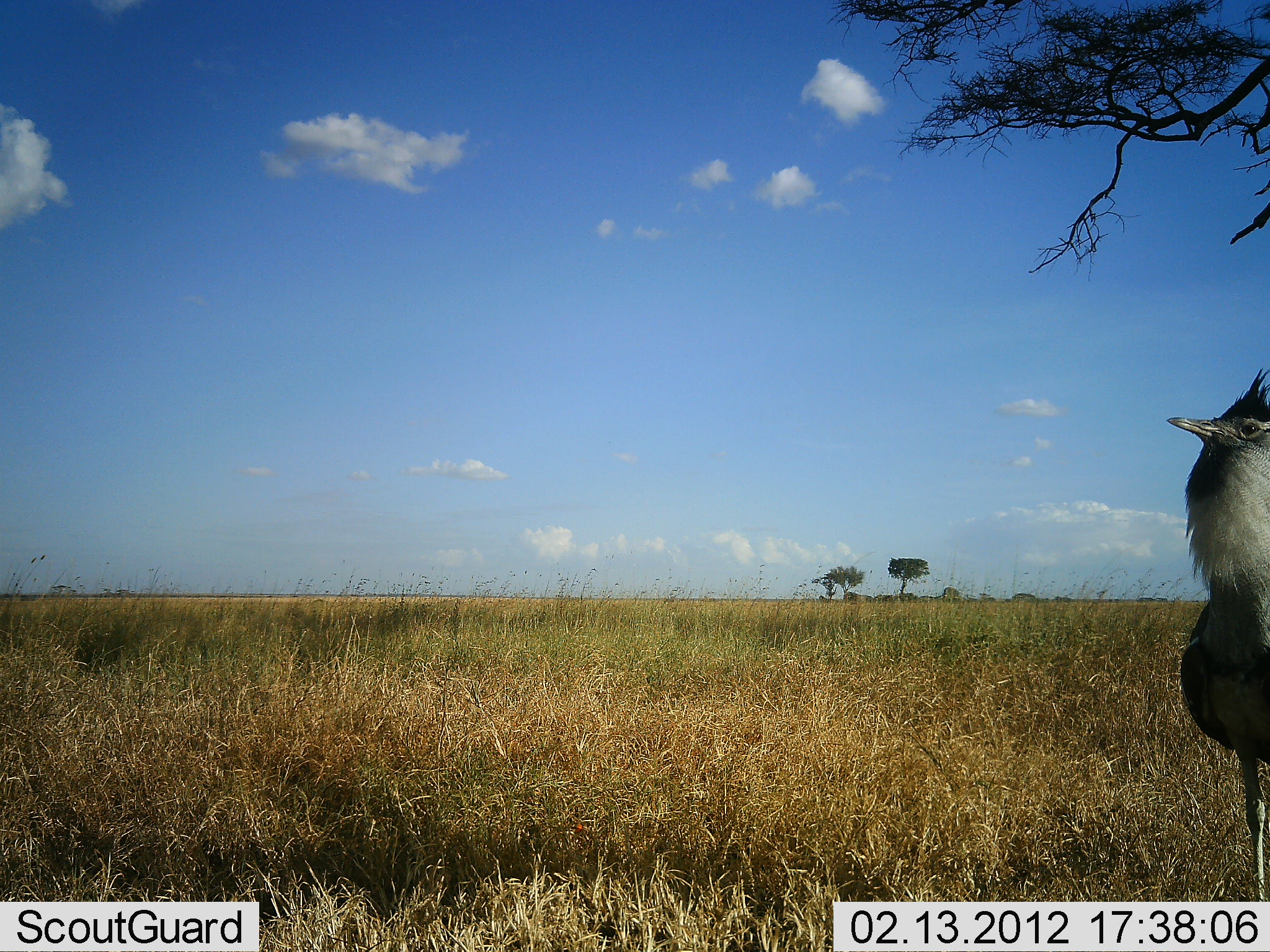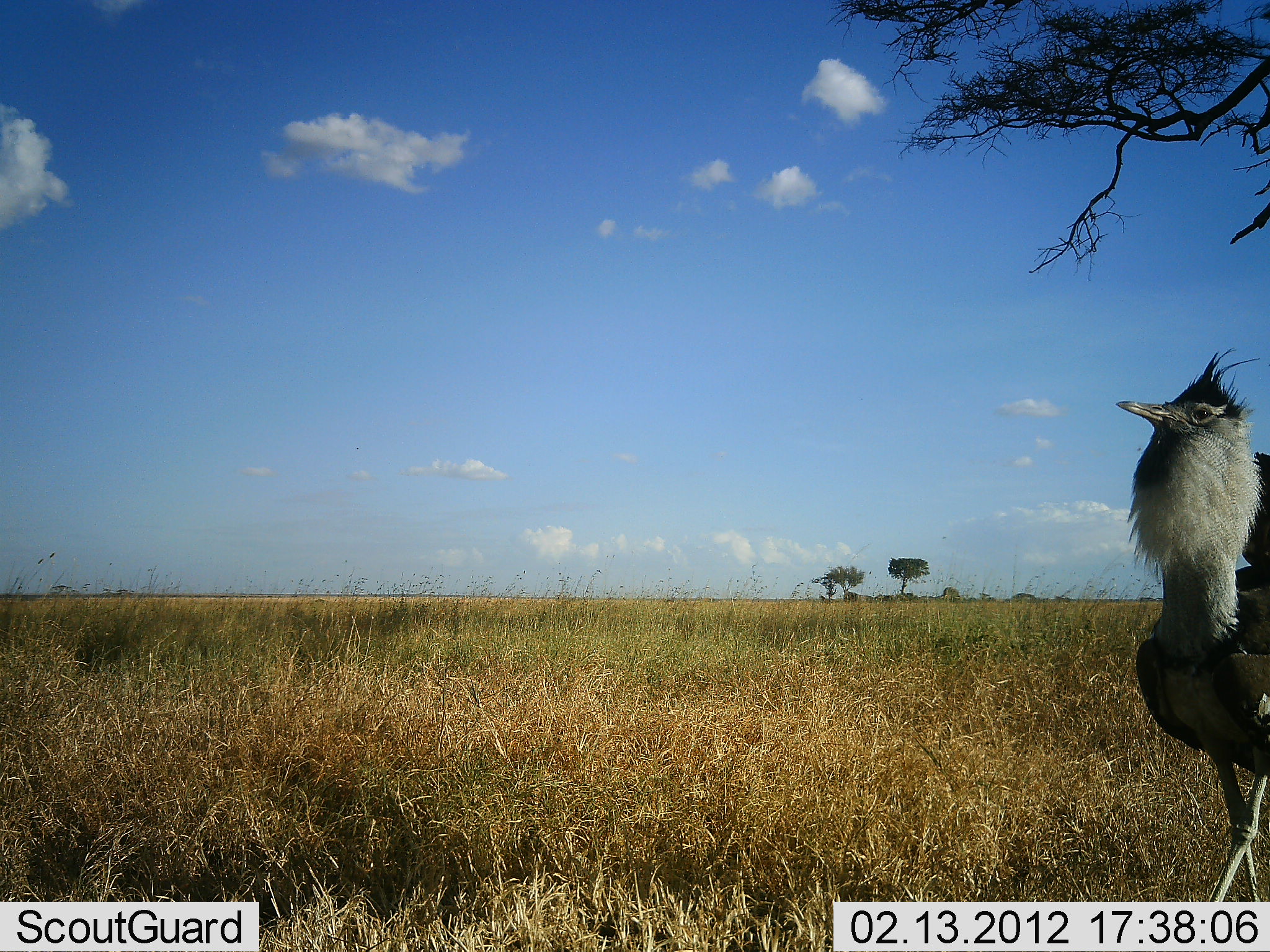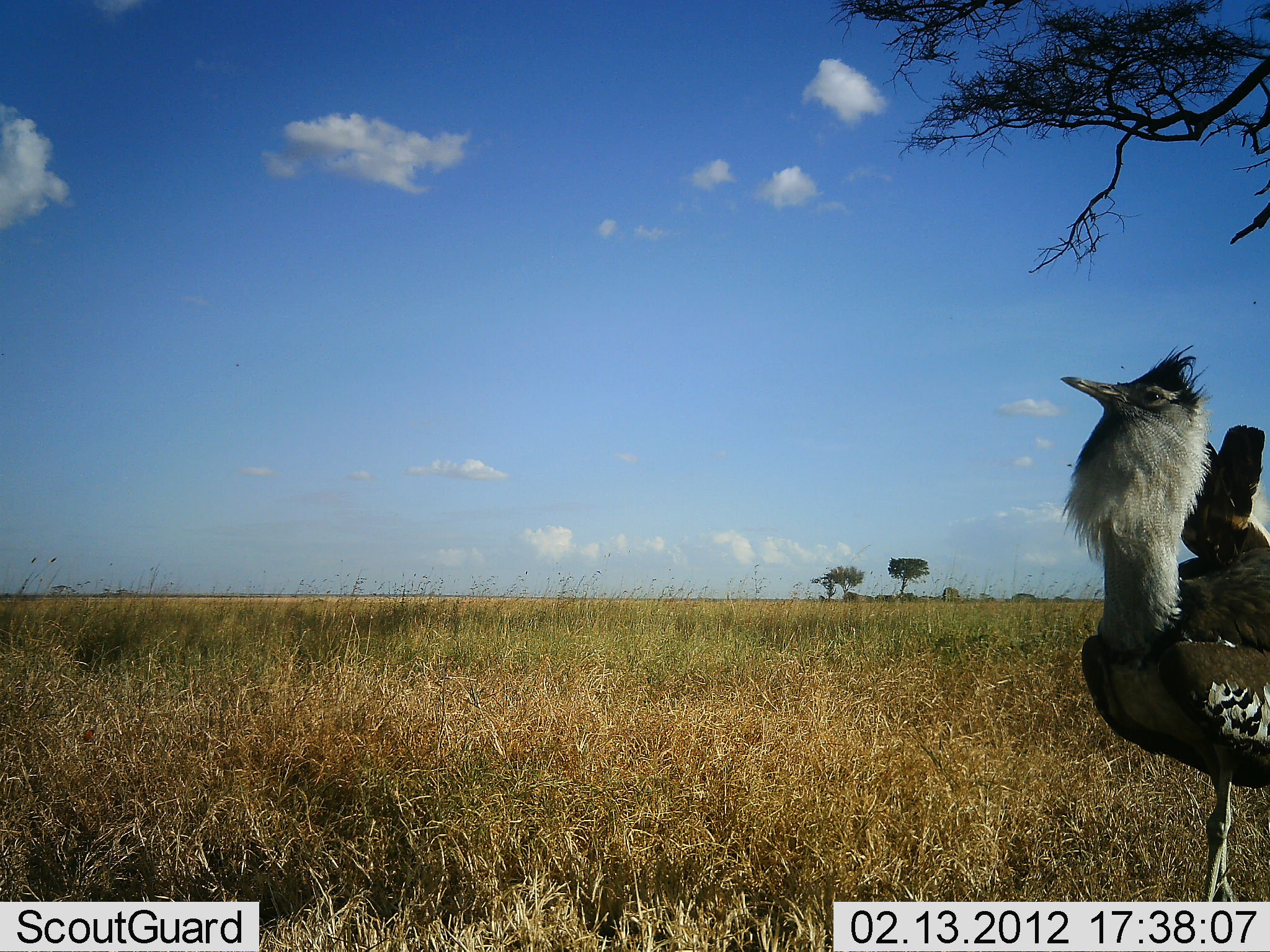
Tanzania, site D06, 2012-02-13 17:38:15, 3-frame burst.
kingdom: Animalia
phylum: Chordata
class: Aves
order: Otidiformes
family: Otididae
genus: Ardeotis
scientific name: Ardeotis kori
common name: kori bustard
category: koribustard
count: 1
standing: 6%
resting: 0%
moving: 75%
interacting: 31%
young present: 0%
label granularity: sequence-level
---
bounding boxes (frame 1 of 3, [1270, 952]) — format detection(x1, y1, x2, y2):
animal: detection(1162, 366, 1269, 902)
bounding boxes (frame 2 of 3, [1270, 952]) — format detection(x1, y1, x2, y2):
animal: detection(1112, 348, 1270, 902)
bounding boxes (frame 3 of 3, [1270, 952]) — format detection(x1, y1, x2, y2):
animal: detection(1057, 342, 1270, 901)